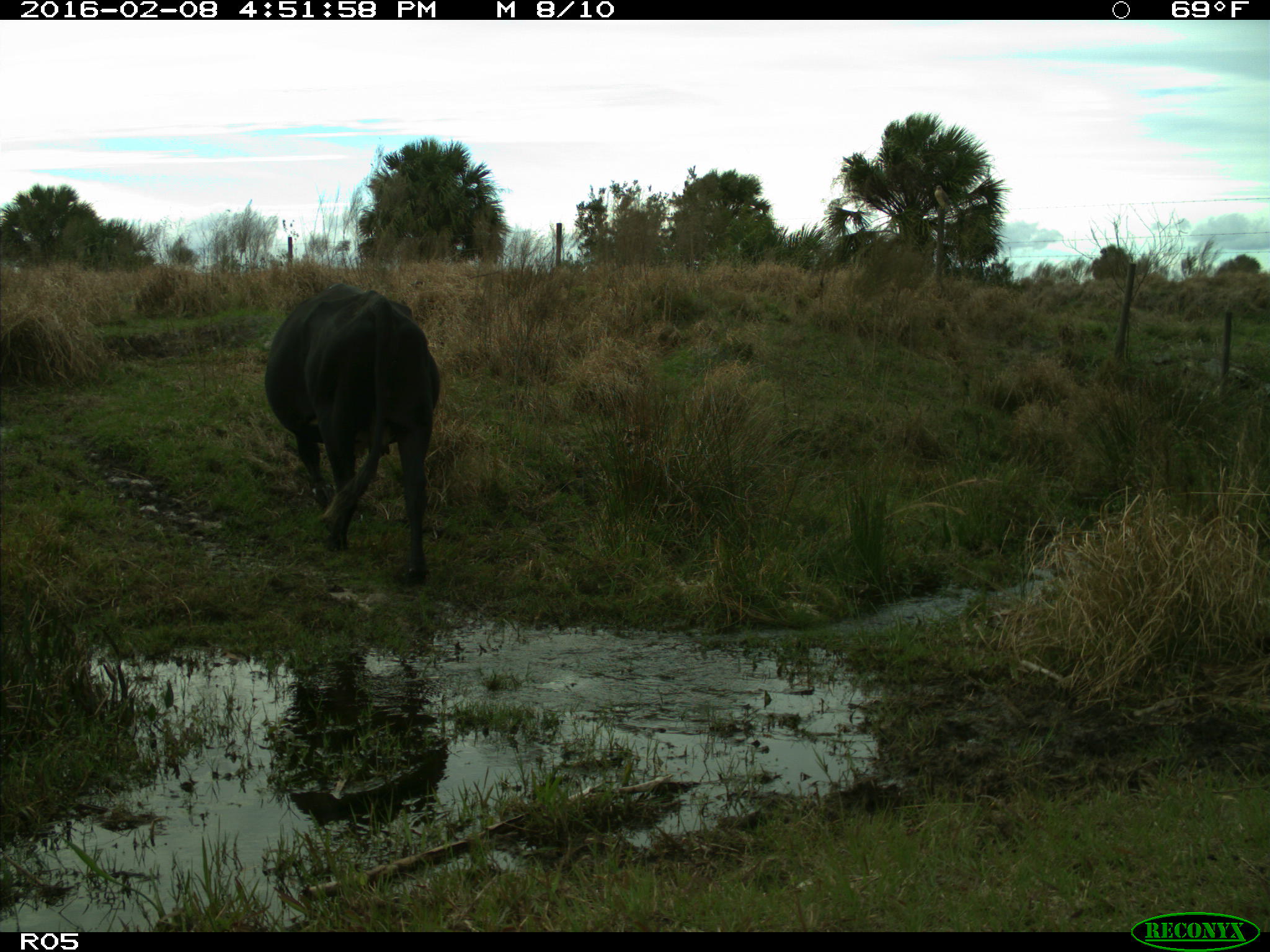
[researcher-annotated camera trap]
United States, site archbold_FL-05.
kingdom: Animalia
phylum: Chordata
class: Mammalia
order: Artiodactyla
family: Bovidae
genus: Bos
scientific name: Bos taurus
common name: domestic cow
Bos taurus (domestic cow).